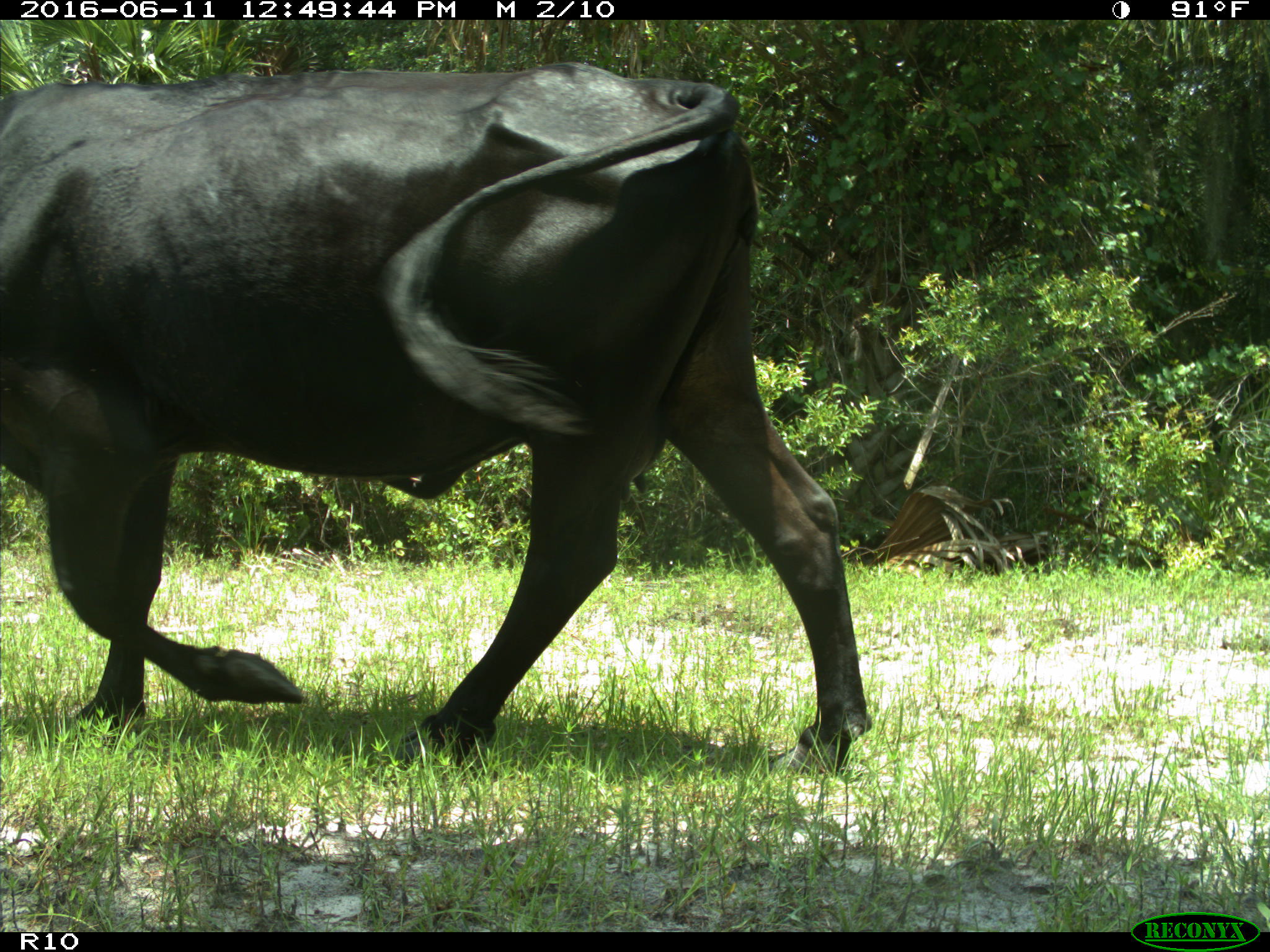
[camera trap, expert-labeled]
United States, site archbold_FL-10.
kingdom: Animalia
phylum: Chordata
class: Mammalia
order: Artiodactyla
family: Bovidae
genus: Bos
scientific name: Bos taurus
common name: domestic cow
Bos taurus (domestic cow).